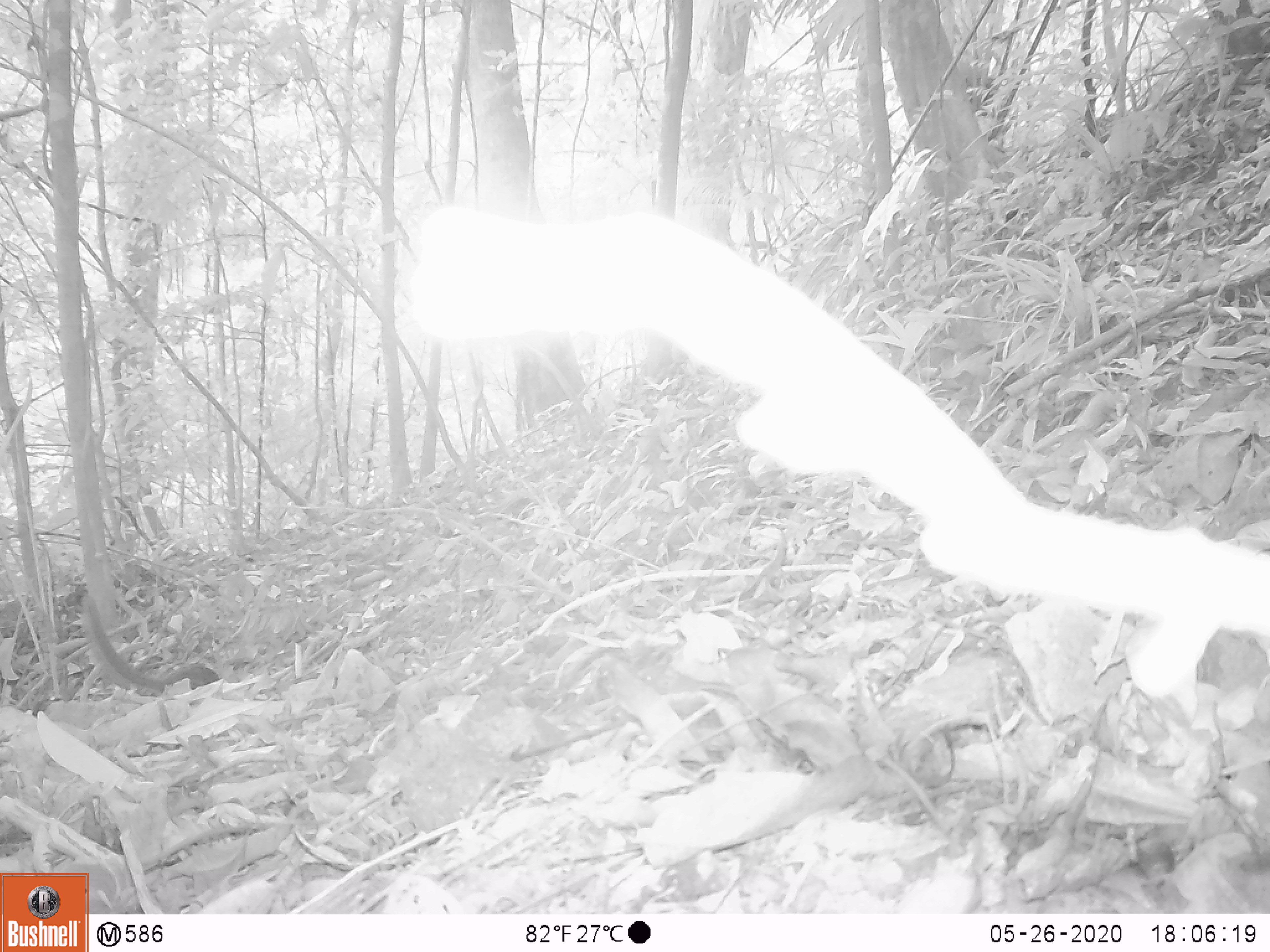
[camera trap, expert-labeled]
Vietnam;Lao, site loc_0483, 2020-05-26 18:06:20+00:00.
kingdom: Animalia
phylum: Chordata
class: Mammalia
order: Scandentia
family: Tupaiidae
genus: Tupaia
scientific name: Tupaia belangeri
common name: northern treeshrew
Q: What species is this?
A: Northern treeshrew (Tupaia belangeri).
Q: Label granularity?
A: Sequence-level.